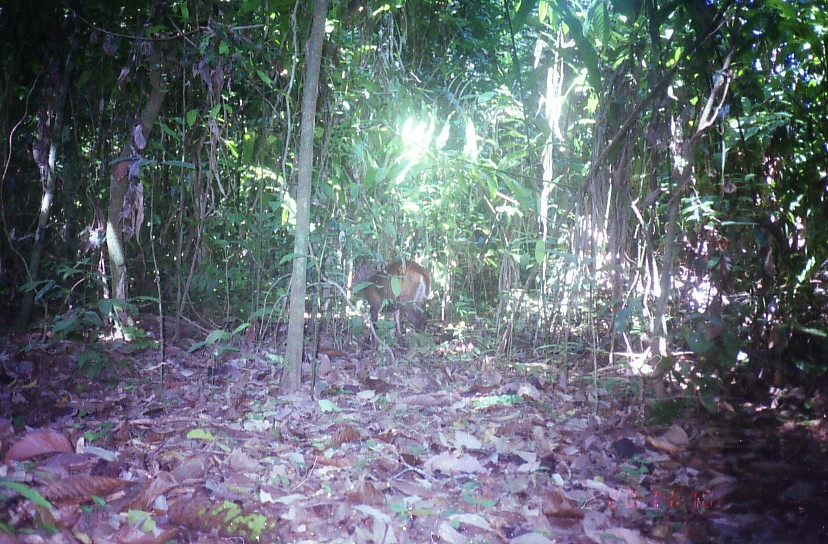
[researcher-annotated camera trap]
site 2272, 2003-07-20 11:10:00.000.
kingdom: Animalia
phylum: Chordata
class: Mammalia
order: Artiodactyla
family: Cervidae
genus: Muntiacus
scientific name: Muntiacus muntjak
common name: southern red muntjac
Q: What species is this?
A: Muntiacus muntjak (southern red muntjac).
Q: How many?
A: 1.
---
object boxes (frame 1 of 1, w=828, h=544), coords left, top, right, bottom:
muntiacus muntjak: 351, 256, 431, 353